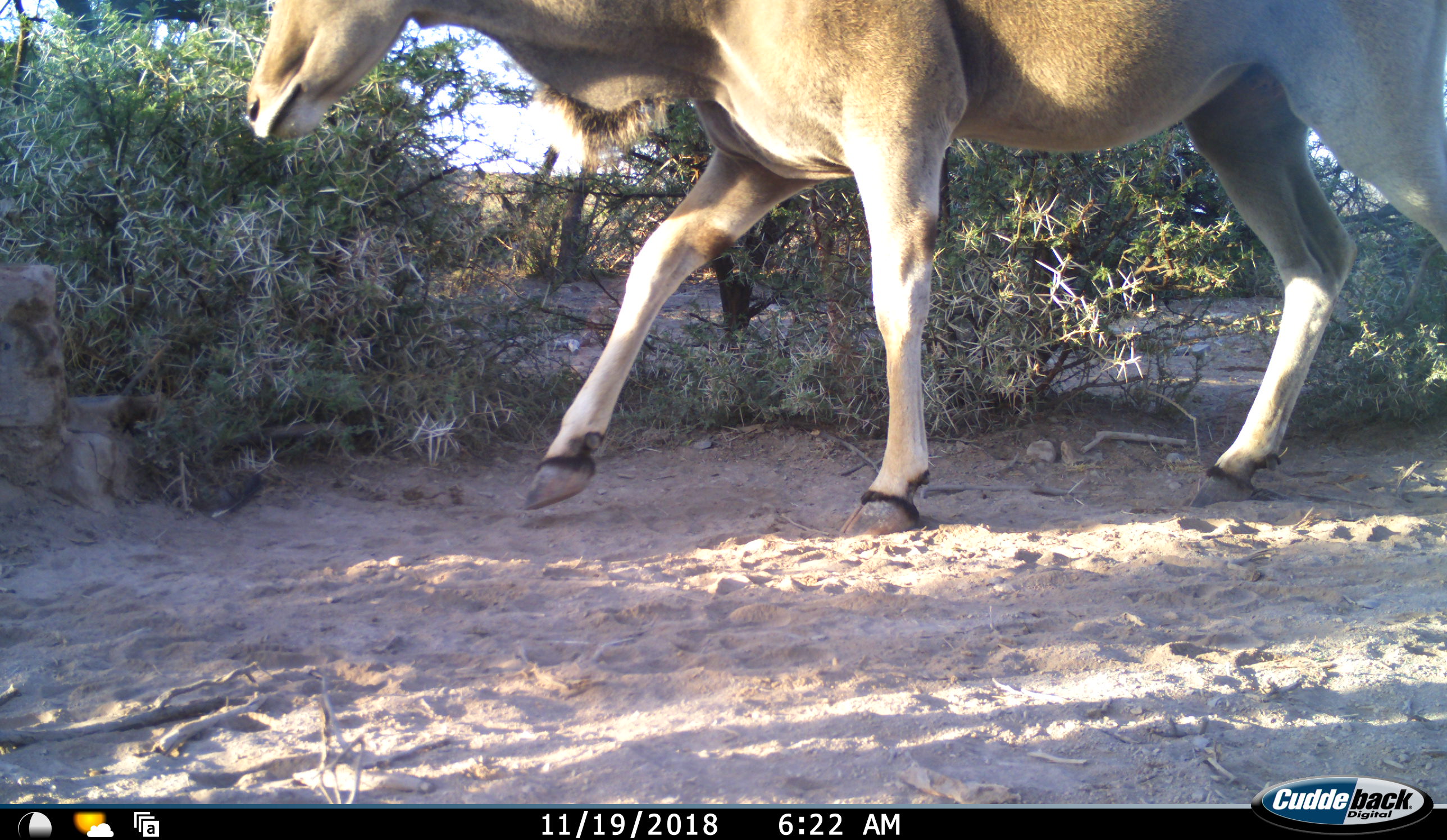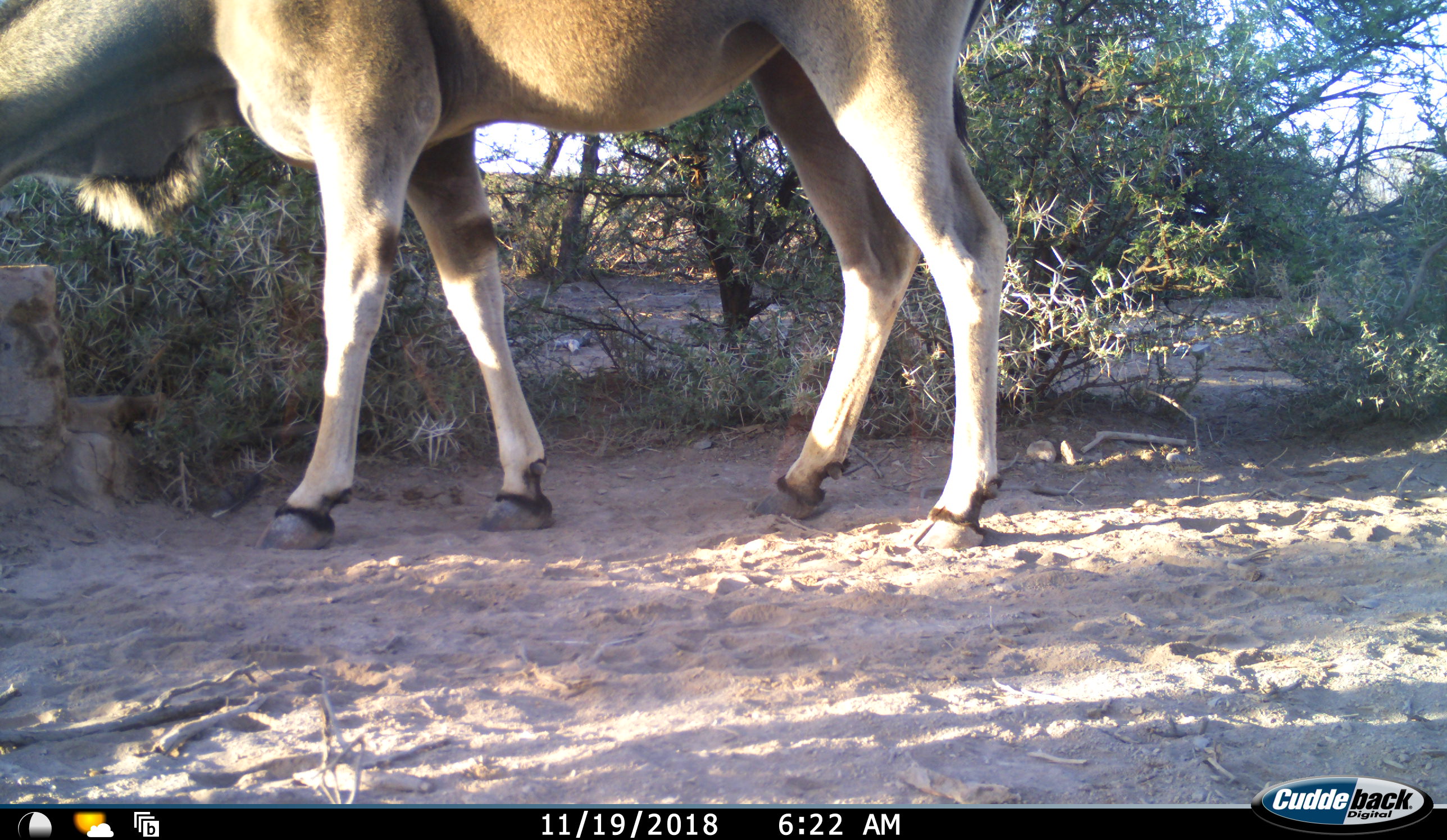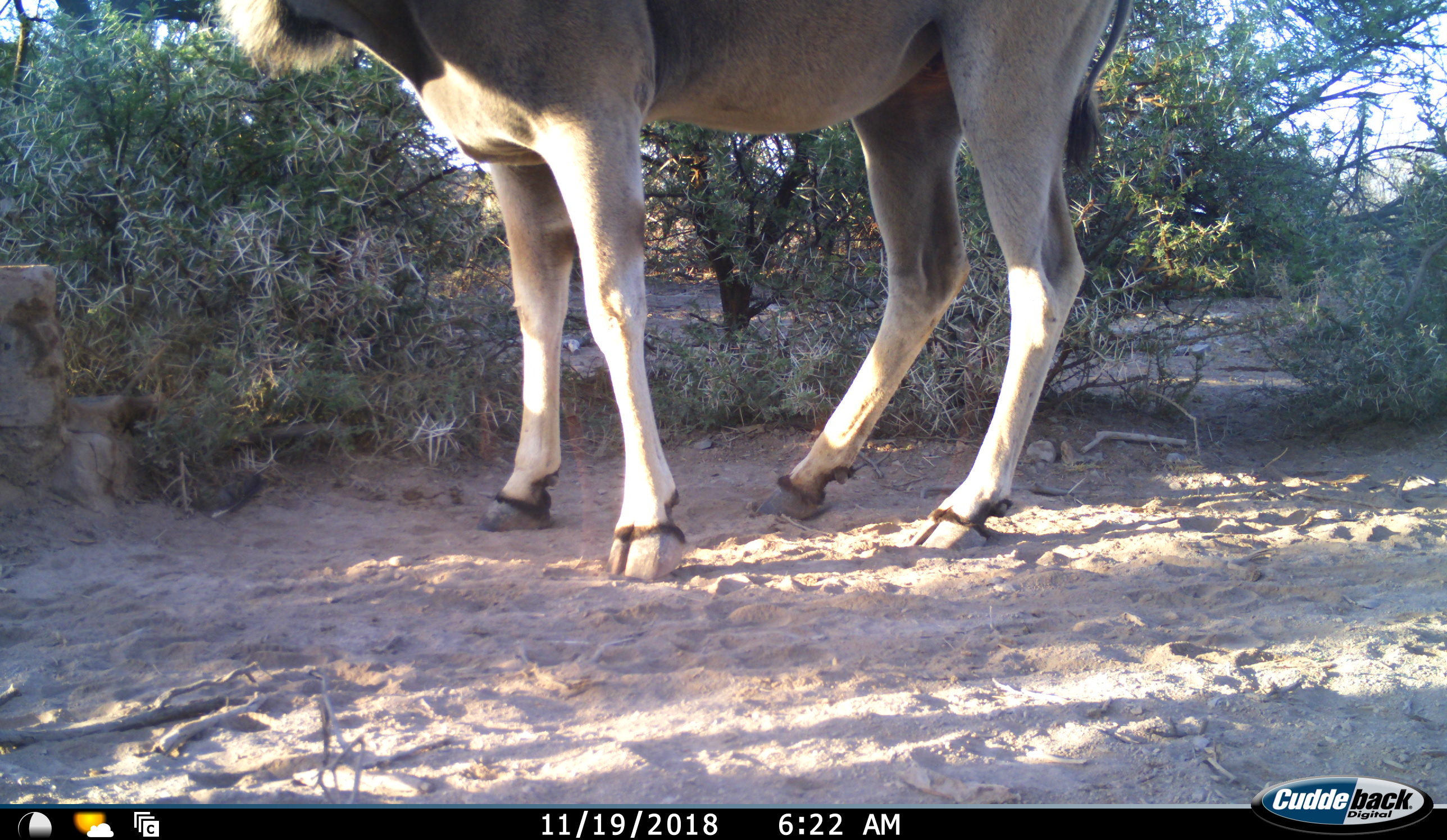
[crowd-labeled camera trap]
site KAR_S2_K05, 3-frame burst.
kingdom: Animalia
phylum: Chordata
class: Mammalia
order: Artiodactyla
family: Bovidae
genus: Tragelaphus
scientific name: Tragelaphus oryx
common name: eland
Eland (Tragelaphus oryx), count 1. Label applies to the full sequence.